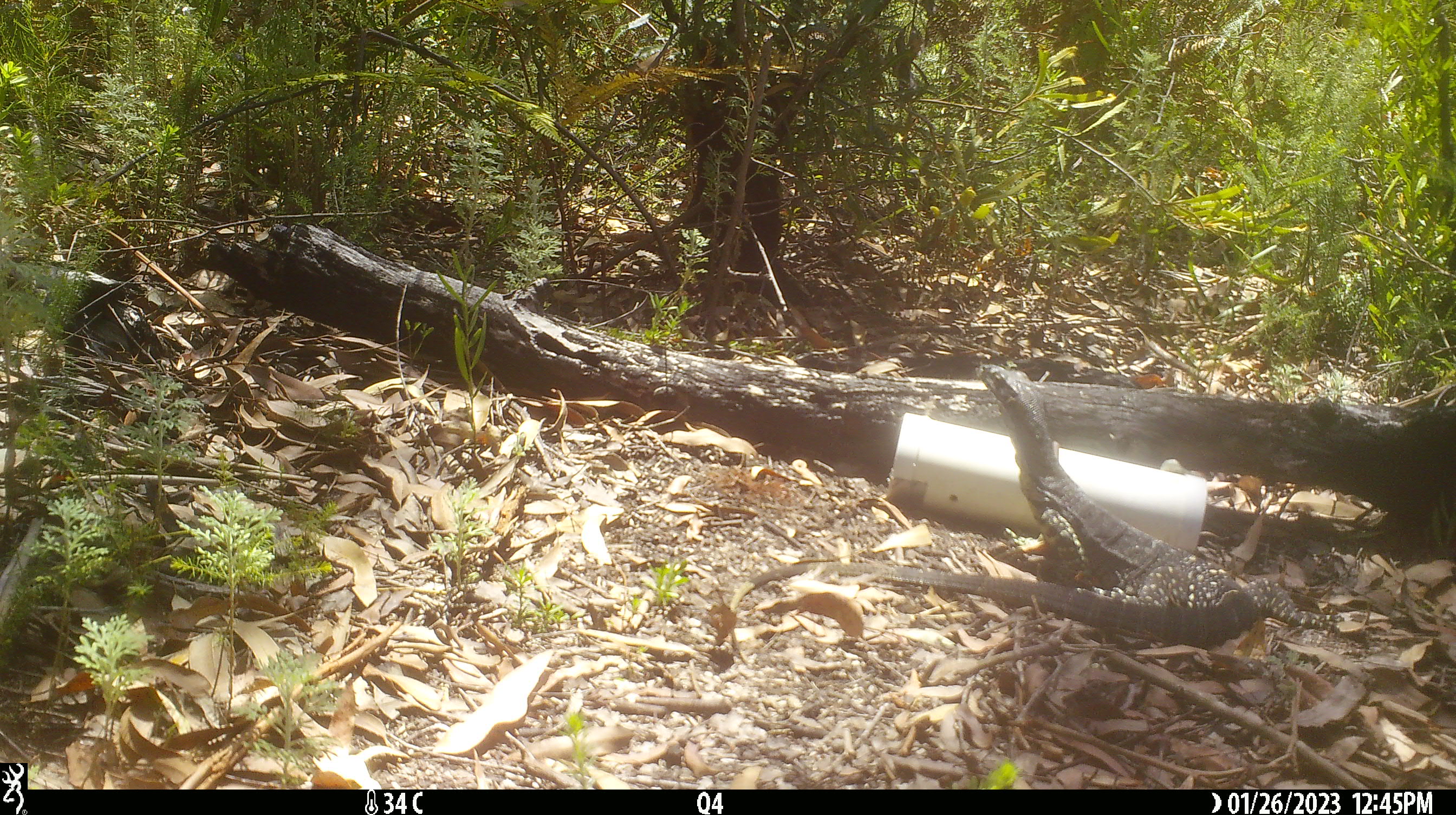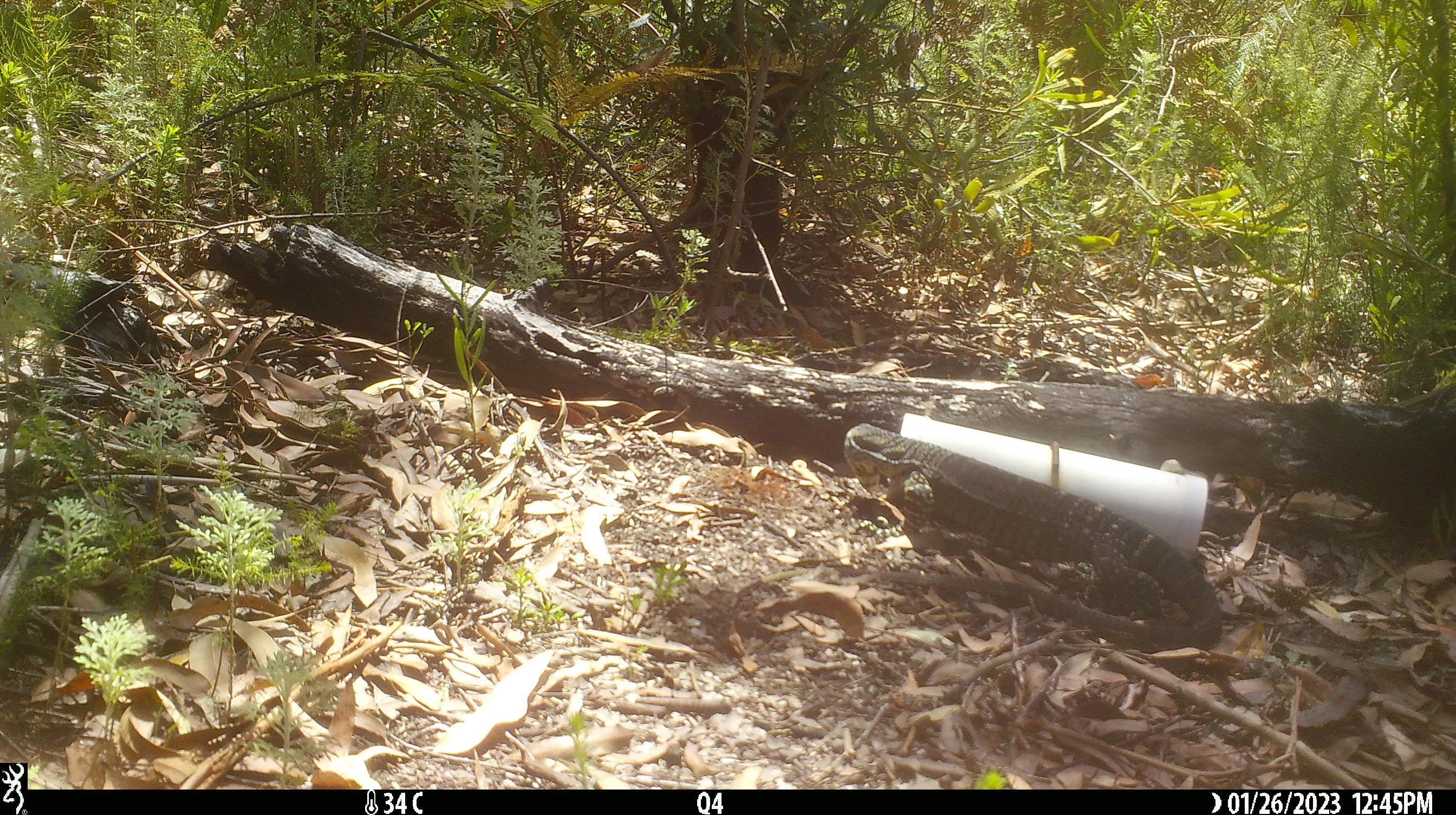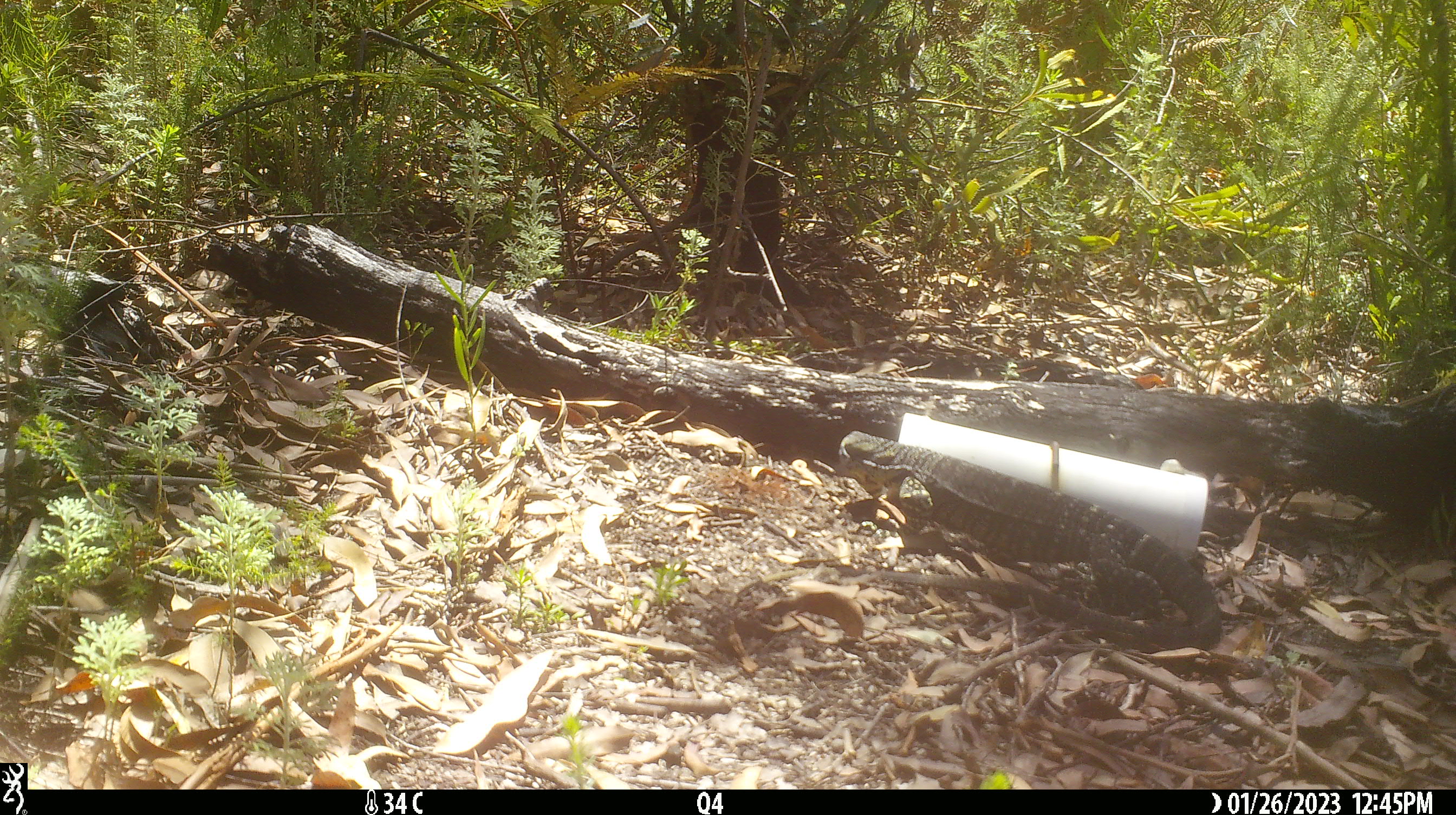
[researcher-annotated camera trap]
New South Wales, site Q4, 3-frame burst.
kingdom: Animalia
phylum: Chordata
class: Reptilia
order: Squamata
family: Varanidae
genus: Varanus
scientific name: Varanus varius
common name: lace monitor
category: goanna